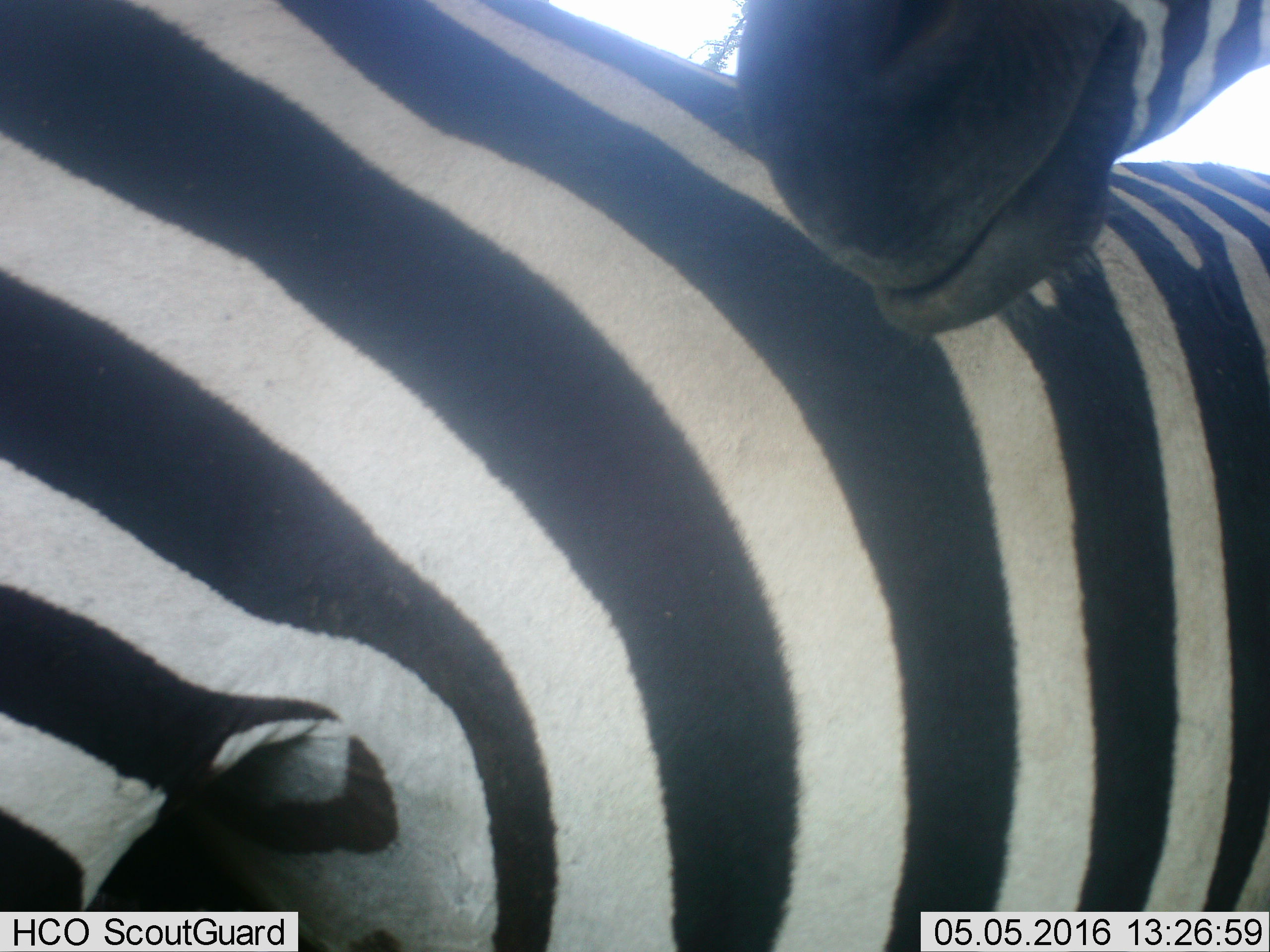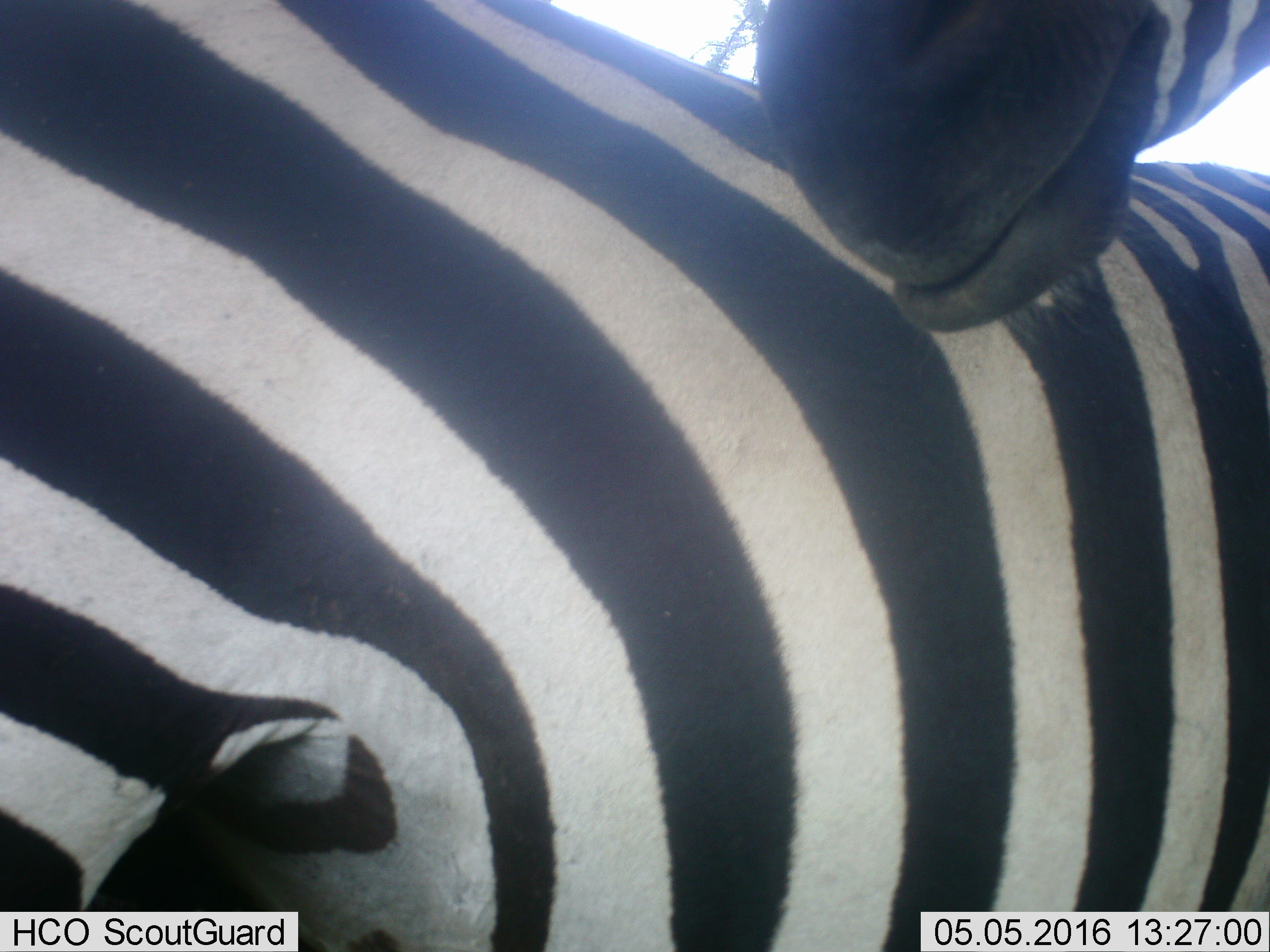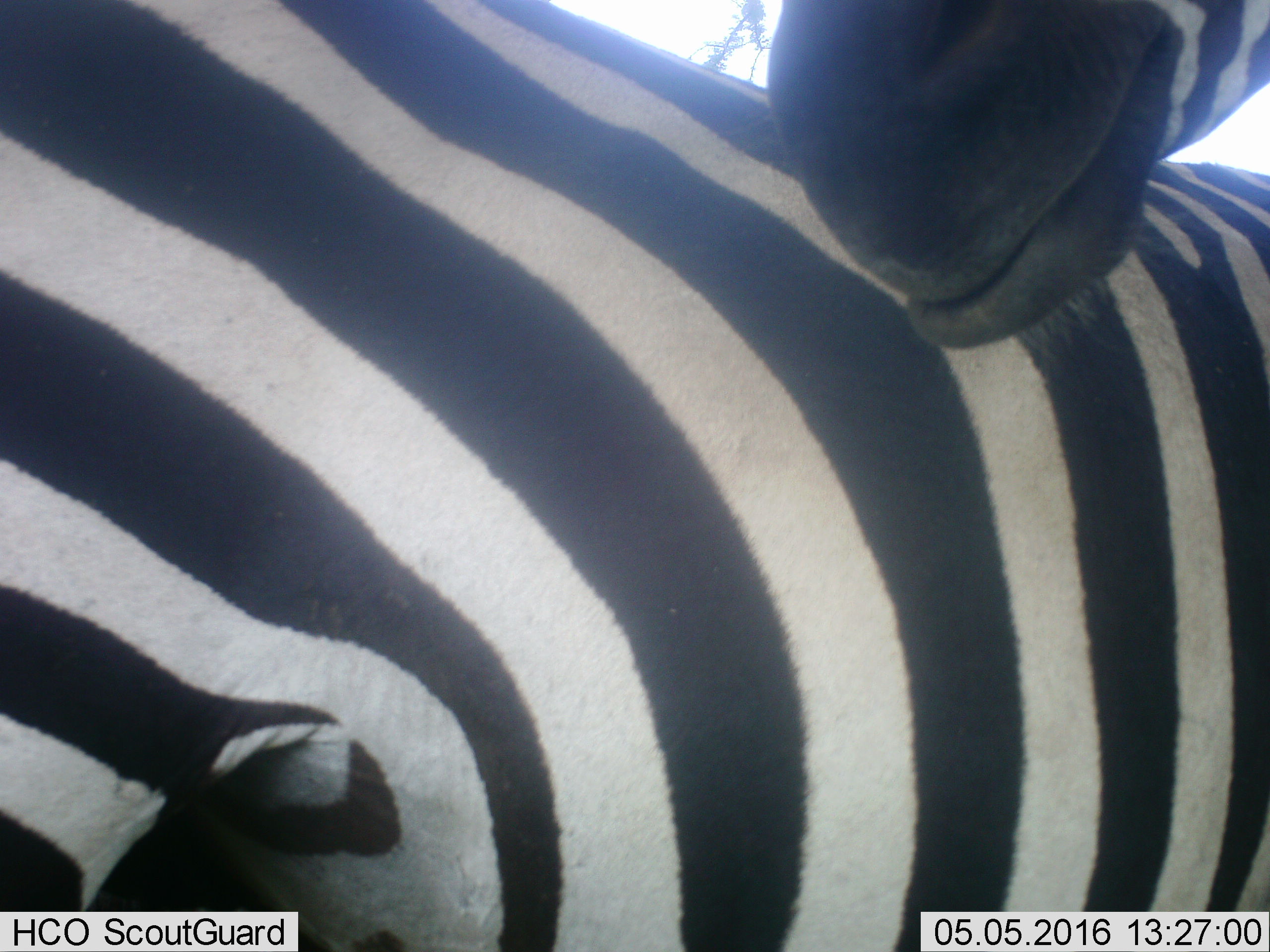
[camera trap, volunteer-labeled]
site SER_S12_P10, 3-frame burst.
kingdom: Animalia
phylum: Chordata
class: Mammalia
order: Perissodactyla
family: Equidae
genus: Equus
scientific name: Equus quagga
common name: plains zebra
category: zebraplains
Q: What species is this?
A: Zebraplains (plains zebra) (Equus quagga).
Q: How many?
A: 2.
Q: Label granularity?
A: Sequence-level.